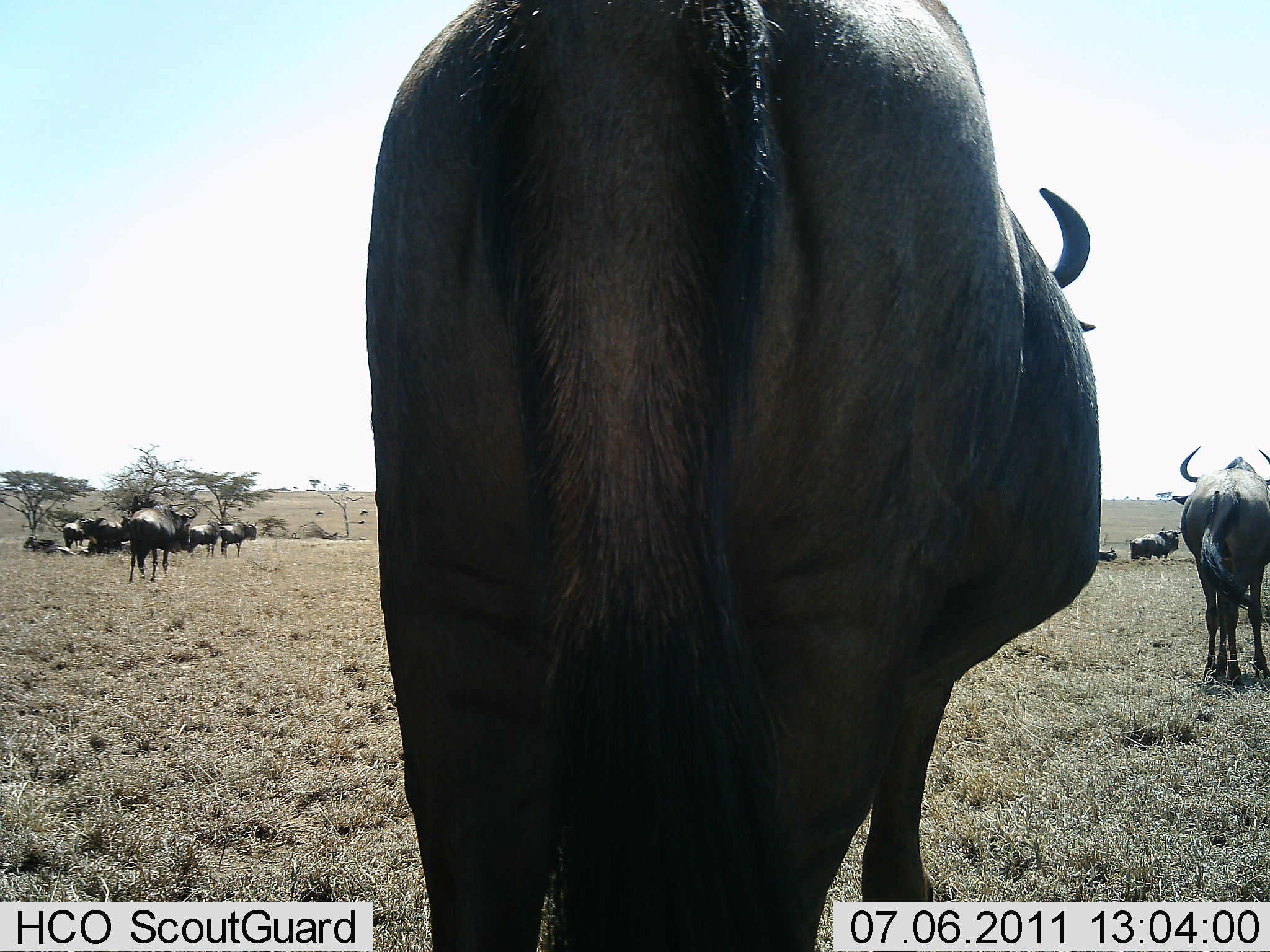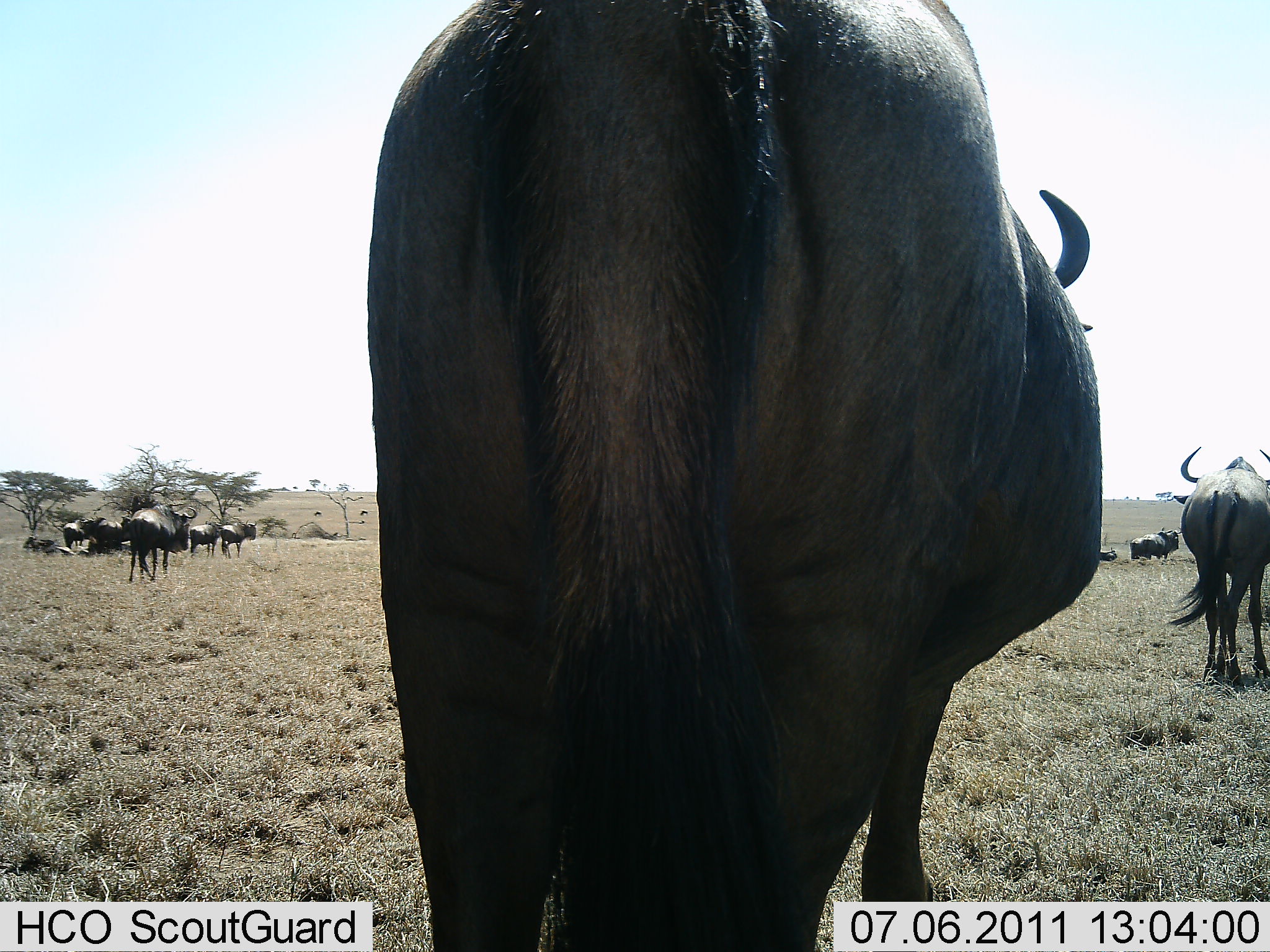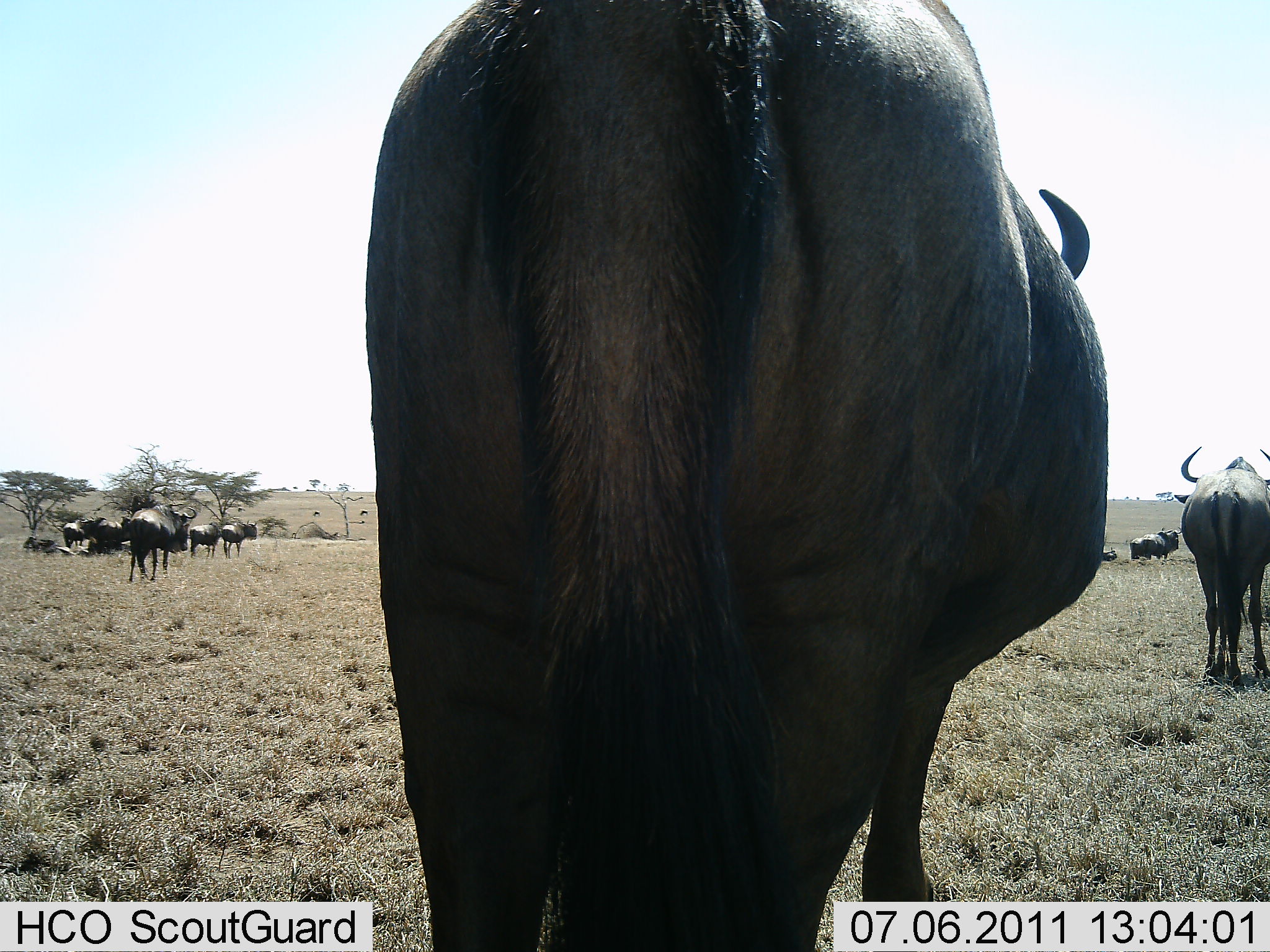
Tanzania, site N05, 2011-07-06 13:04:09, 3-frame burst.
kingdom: Animalia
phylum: Chordata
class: Mammalia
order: Artiodactyla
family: Bovidae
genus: Connochaetes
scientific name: Connochaetes taurinus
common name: blue wildebeest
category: wildebeest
Wildebeest (blue wildebeest) (Connochaetes taurinus), count 10. Behavior (volunteer vote fractions): standing 91%, resting 18%, moving 18%, interacting 0%. Young present (vote fraction): 0%. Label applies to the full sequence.